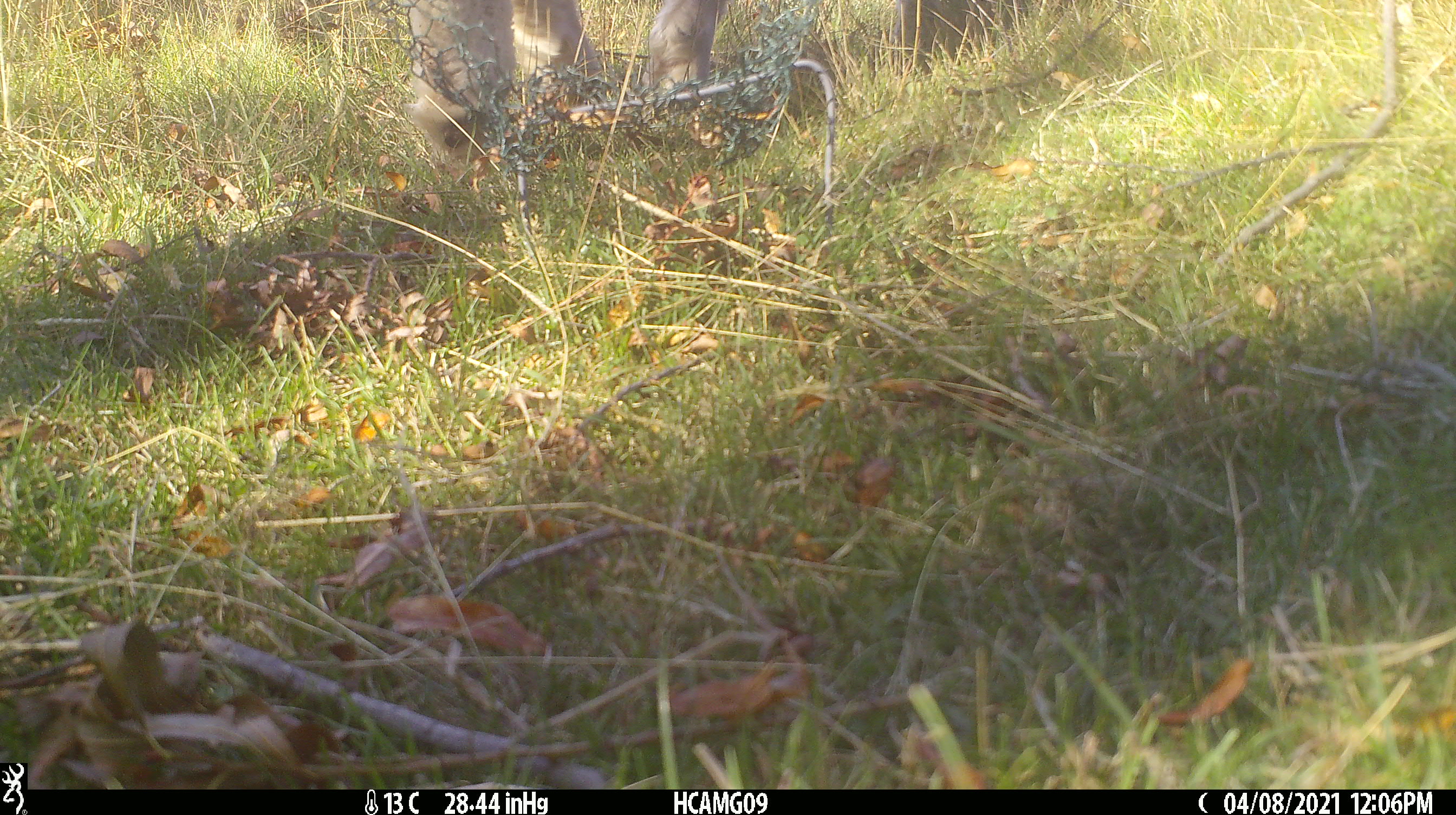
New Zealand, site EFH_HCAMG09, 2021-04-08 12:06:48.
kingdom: Animalia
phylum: Chordata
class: Mammalia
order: Artiodactyla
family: Bovidae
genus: Ovis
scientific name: Ovis aries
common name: domestic sheep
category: sheep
Sheep (domestic sheep) (Ovis aries).